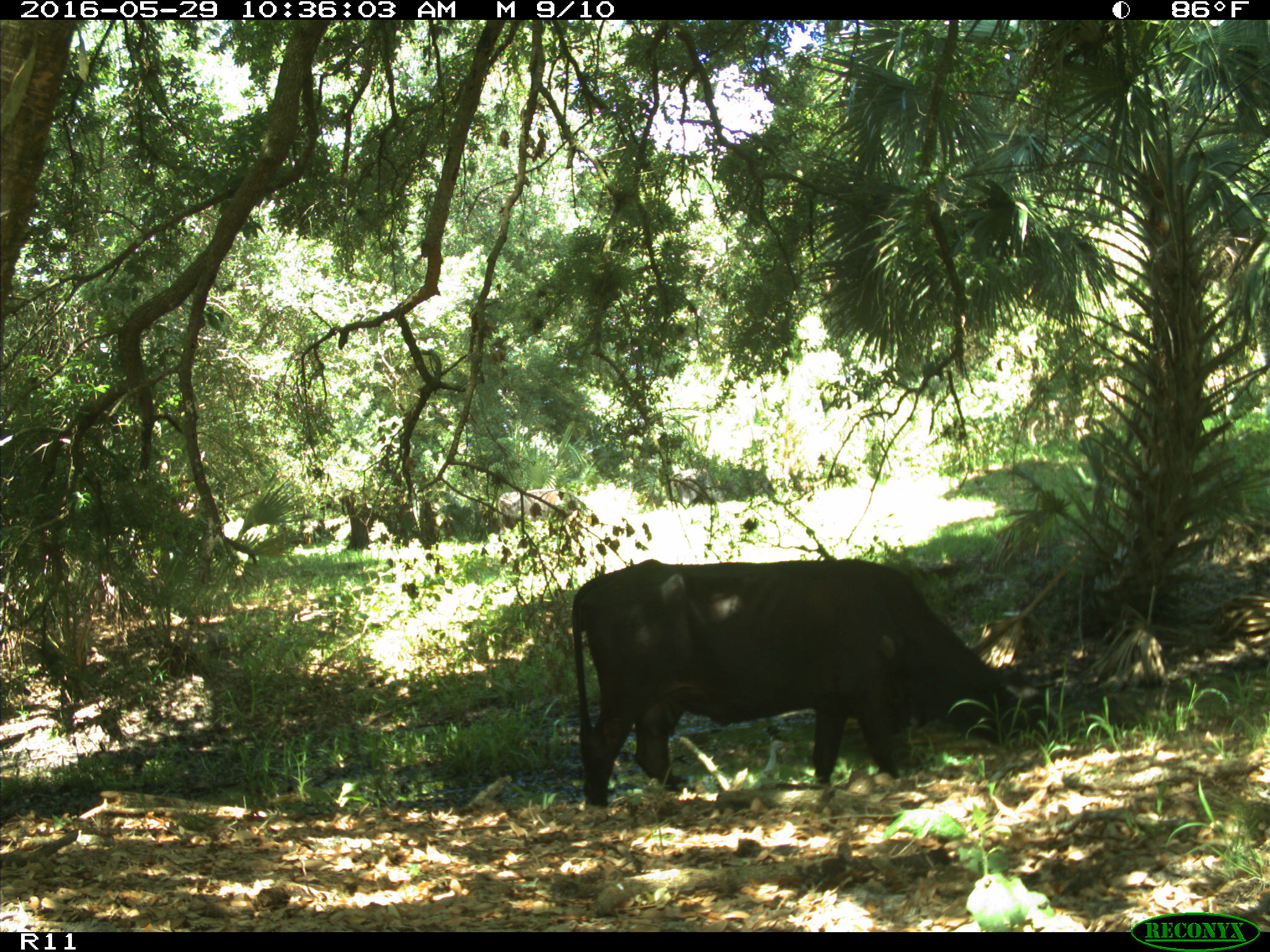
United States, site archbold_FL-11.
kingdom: Animalia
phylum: Chordata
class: Mammalia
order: Artiodactyla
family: Bovidae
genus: Bos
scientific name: Bos taurus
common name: domestic cow